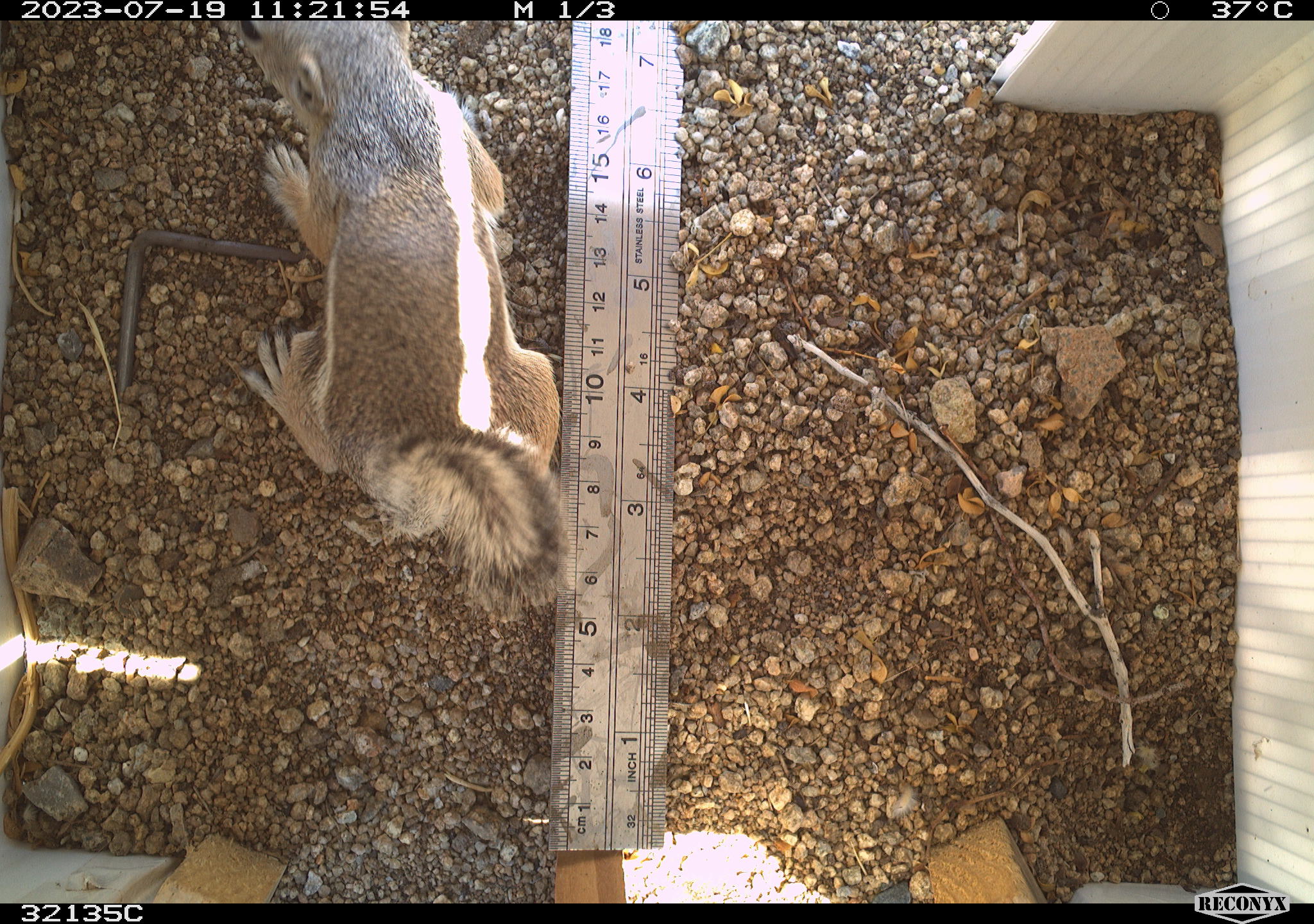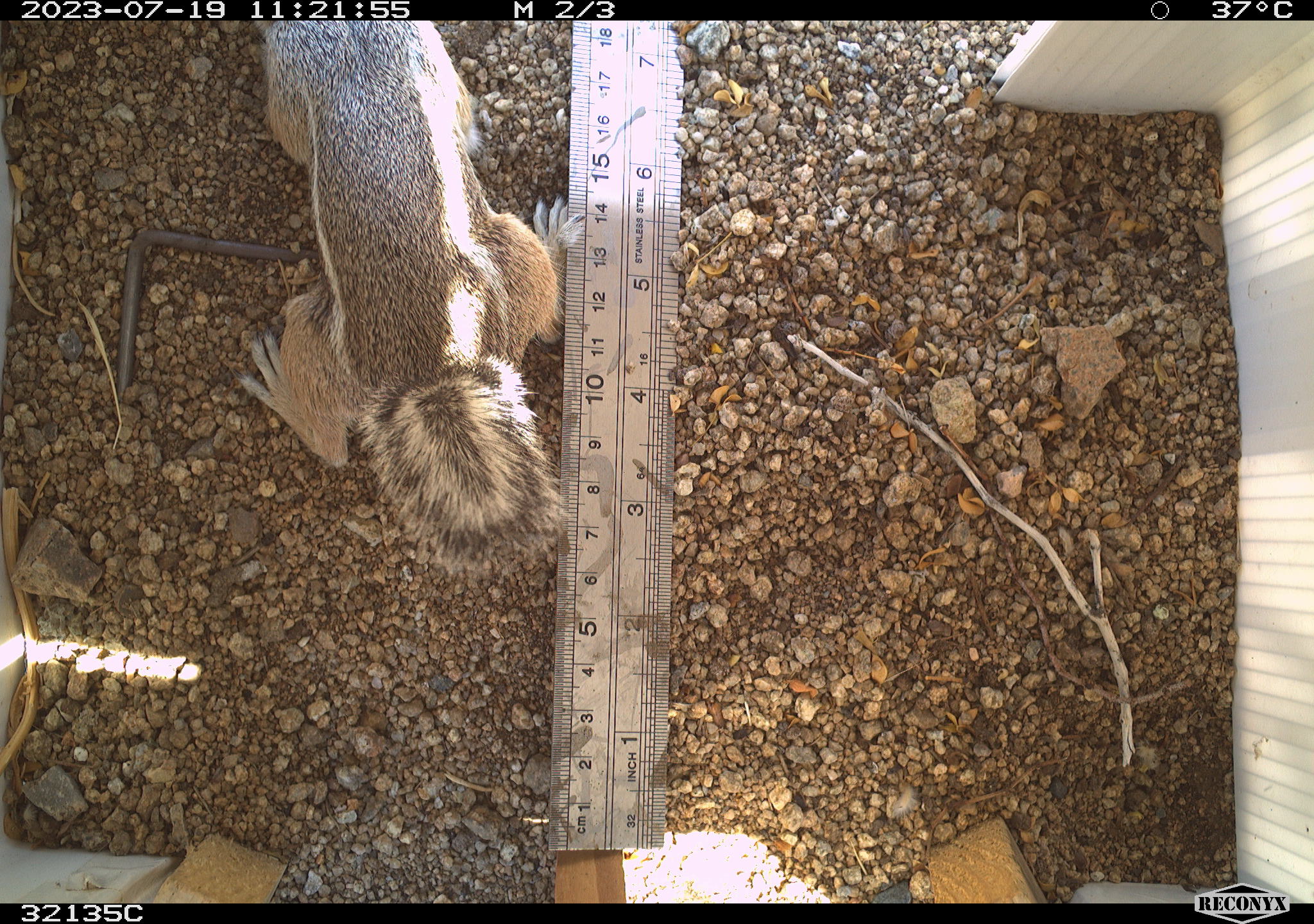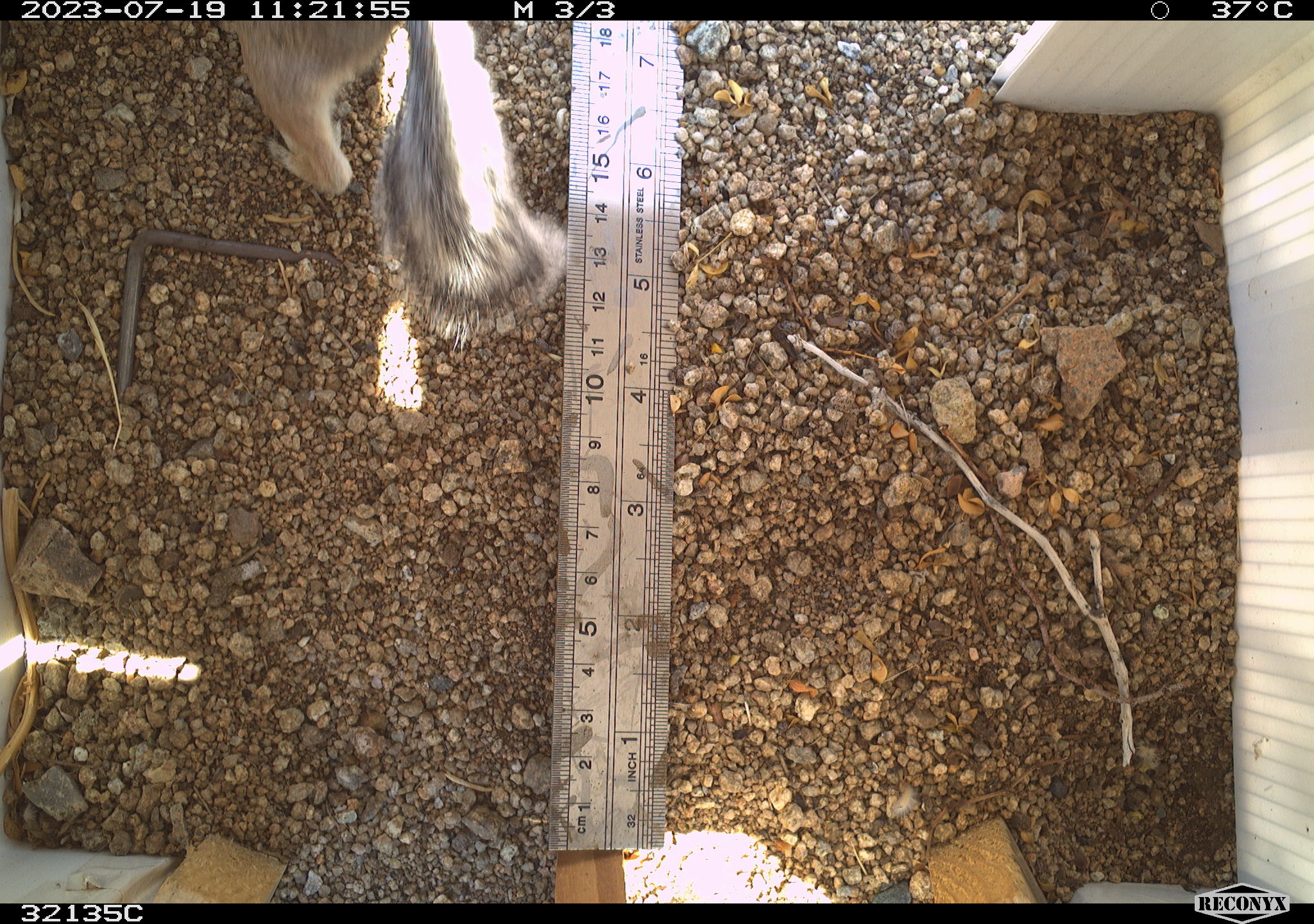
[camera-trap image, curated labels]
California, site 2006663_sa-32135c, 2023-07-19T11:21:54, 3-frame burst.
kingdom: Animalia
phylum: Chordata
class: Mammalia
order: Rodentia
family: Sciuridae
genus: Ammospermophilus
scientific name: Ammospermophilus leucurus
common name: white-tailed antelope squirrel